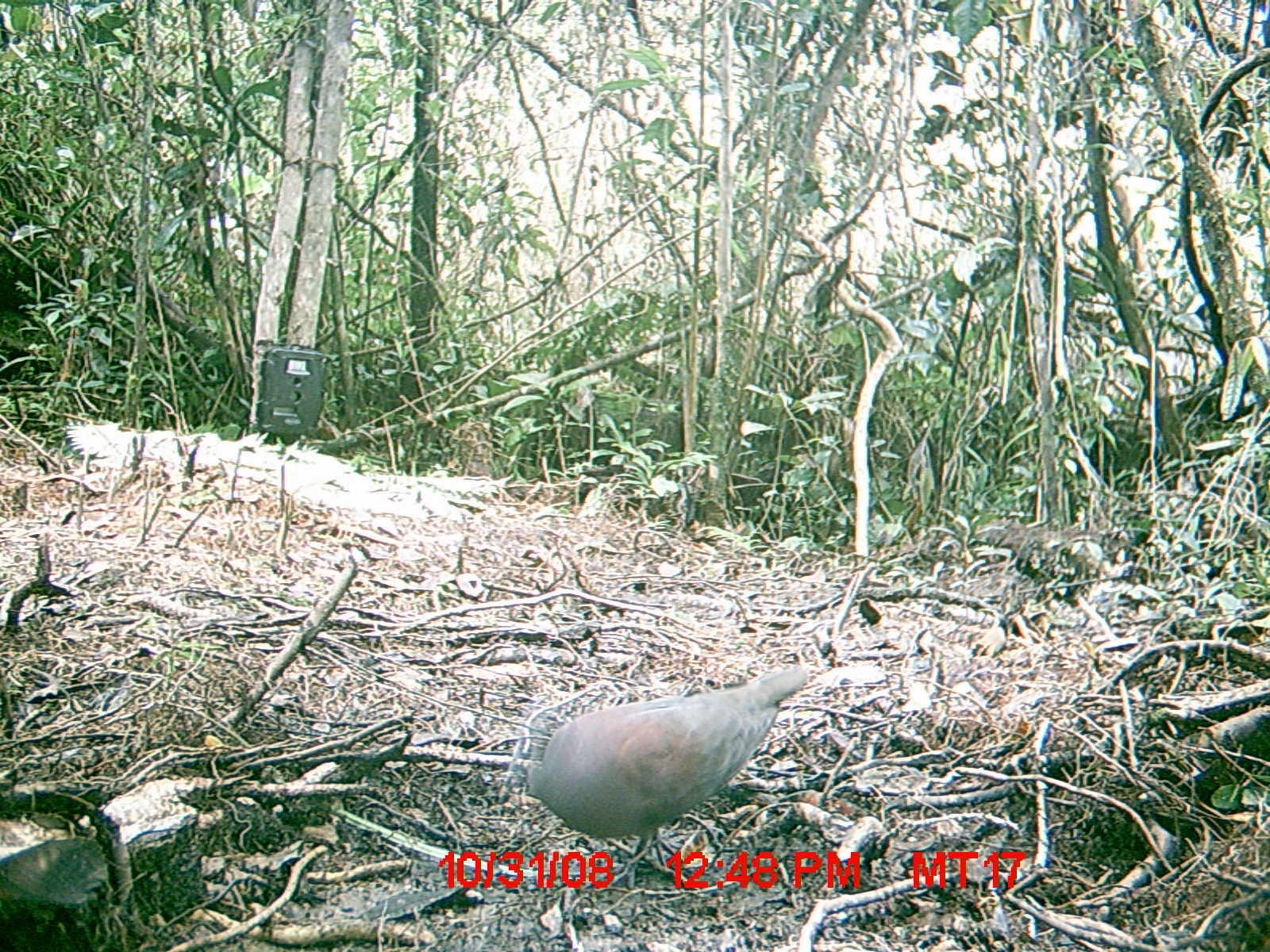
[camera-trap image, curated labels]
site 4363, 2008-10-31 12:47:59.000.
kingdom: Animalia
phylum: Chordata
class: Aves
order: Columbiformes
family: Columbidae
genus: Streptopelia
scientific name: Streptopelia picturata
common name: madagascar turtle-dove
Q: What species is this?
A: Streptopelia picturata (madagascar turtle-dove).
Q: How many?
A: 1.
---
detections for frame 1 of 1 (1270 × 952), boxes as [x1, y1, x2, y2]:
streptopelia picturata: [521, 662, 812, 889]